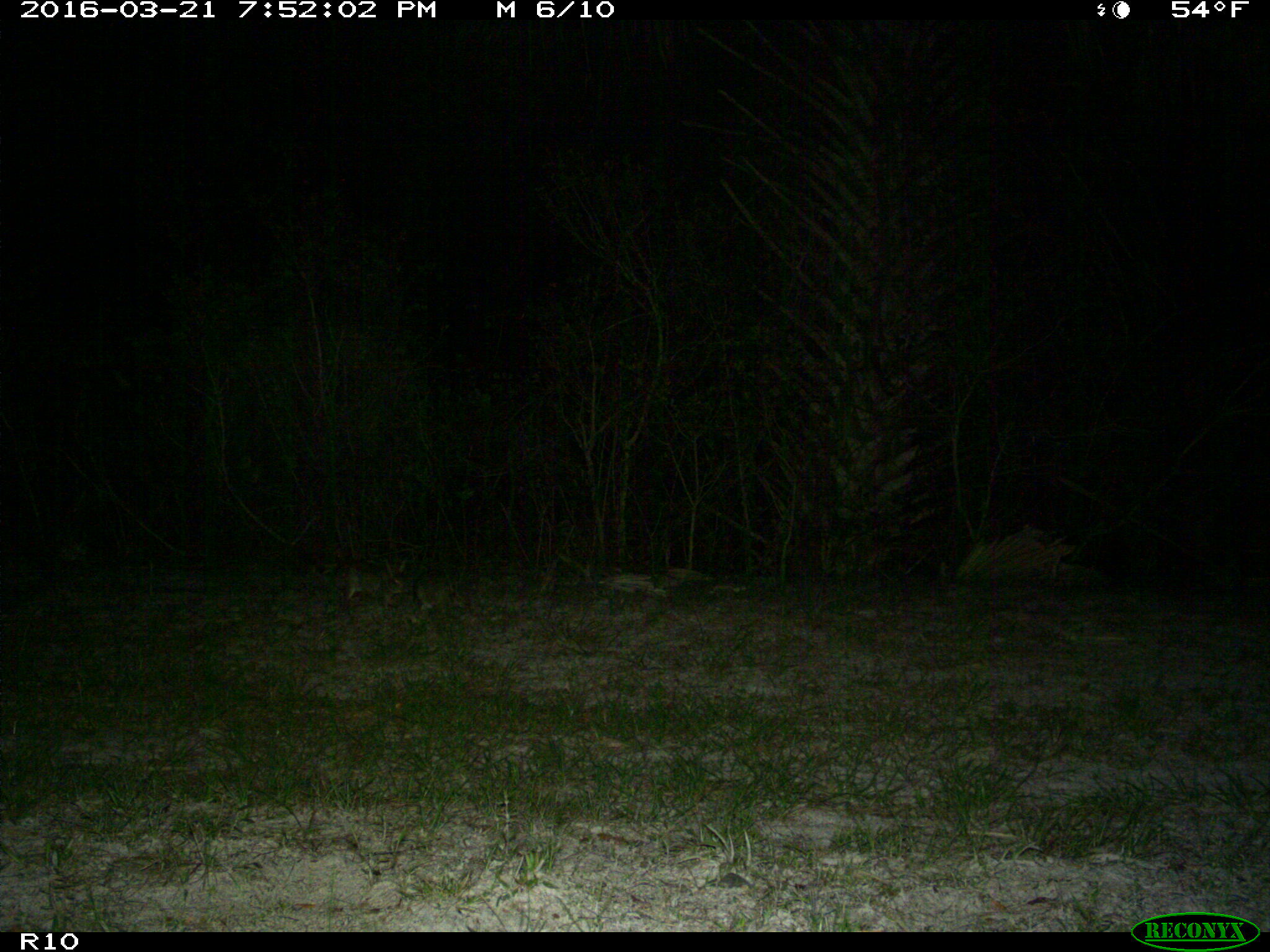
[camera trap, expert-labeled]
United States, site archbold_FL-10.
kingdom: Animalia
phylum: Chordata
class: Mammalia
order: Lagomorpha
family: Leporidae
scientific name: Leporidae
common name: rabbits and hares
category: unidentified rabbit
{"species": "unidentified rabbit (rabbits and hares) (Leporidae)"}